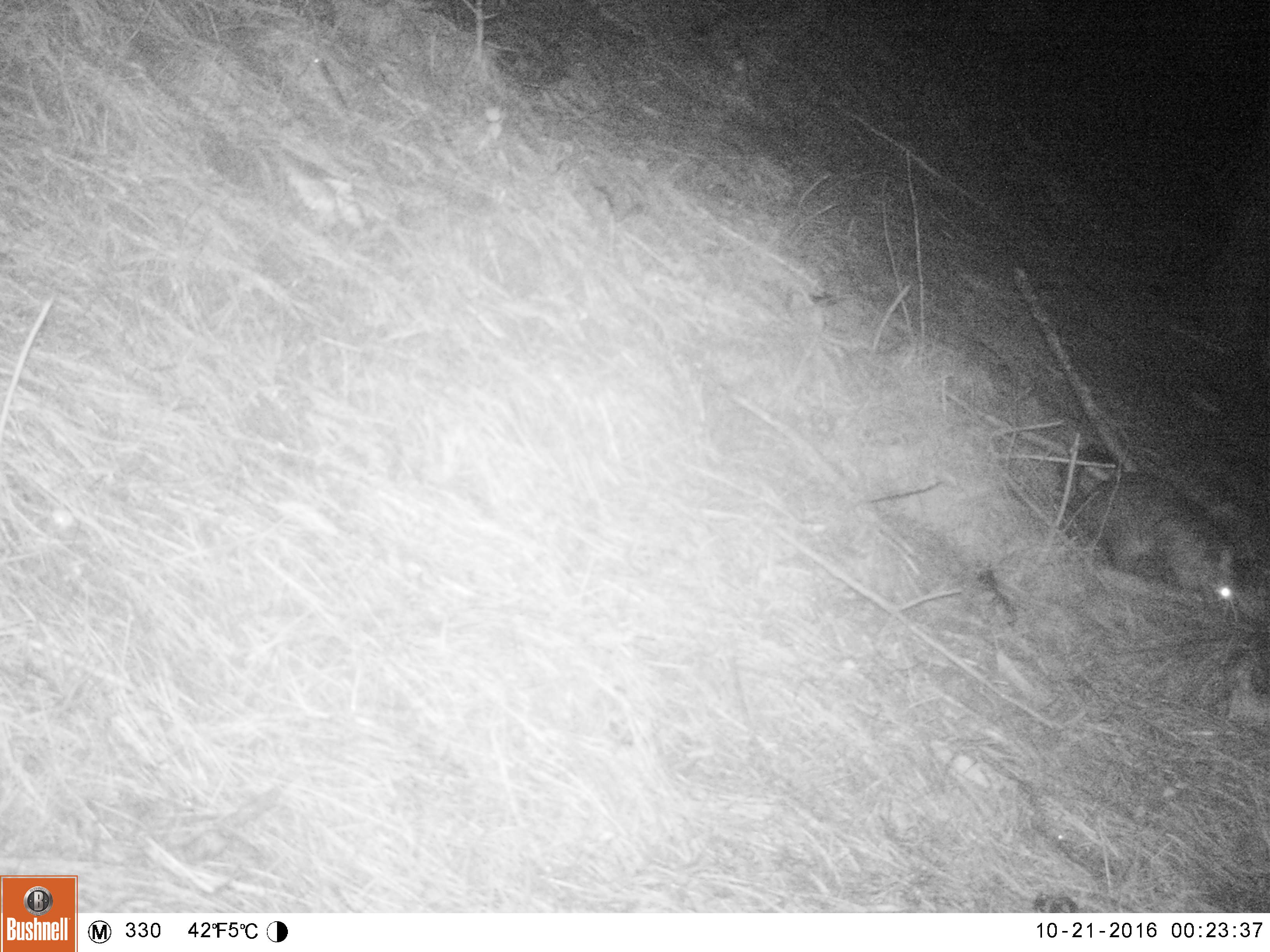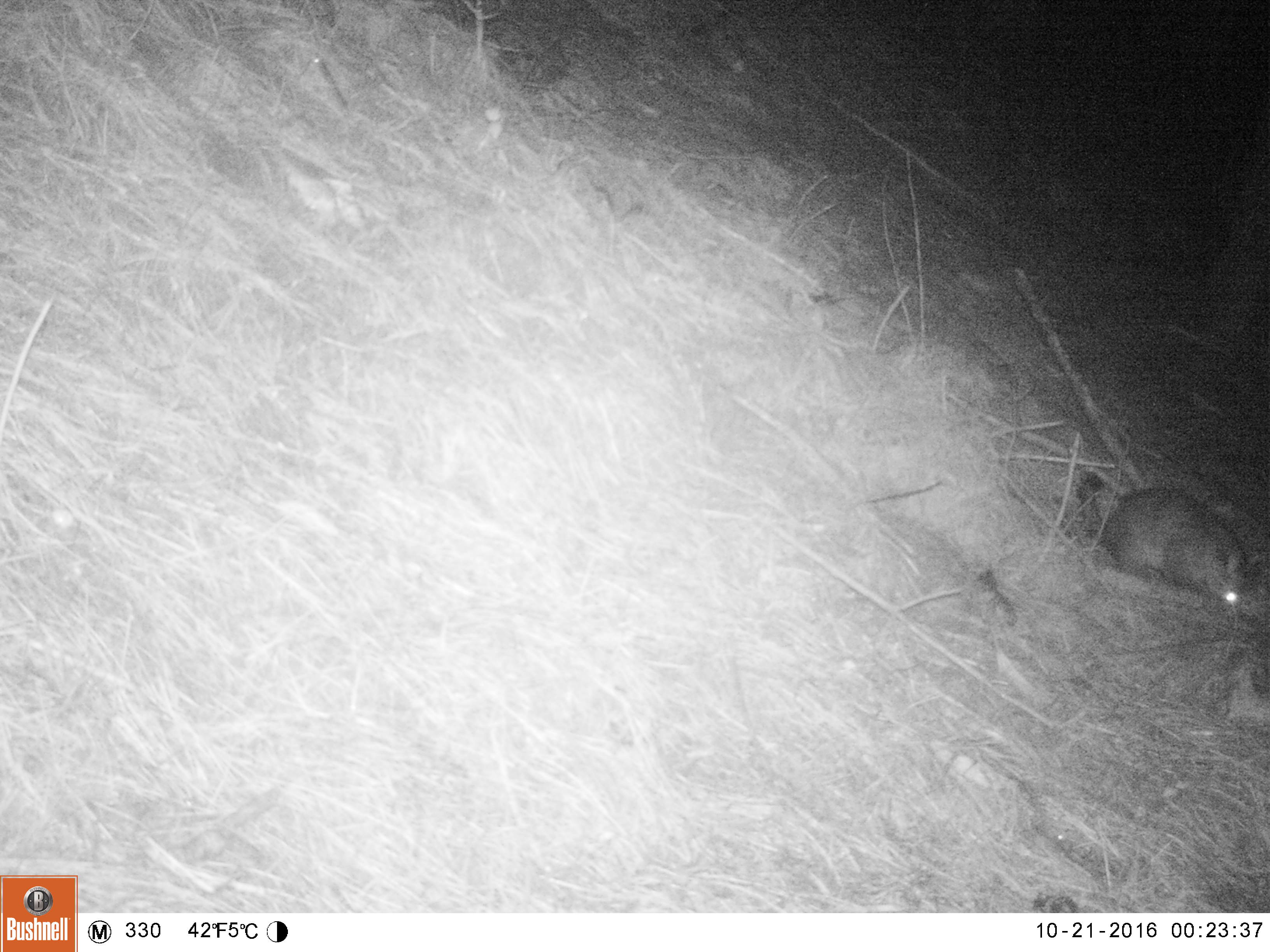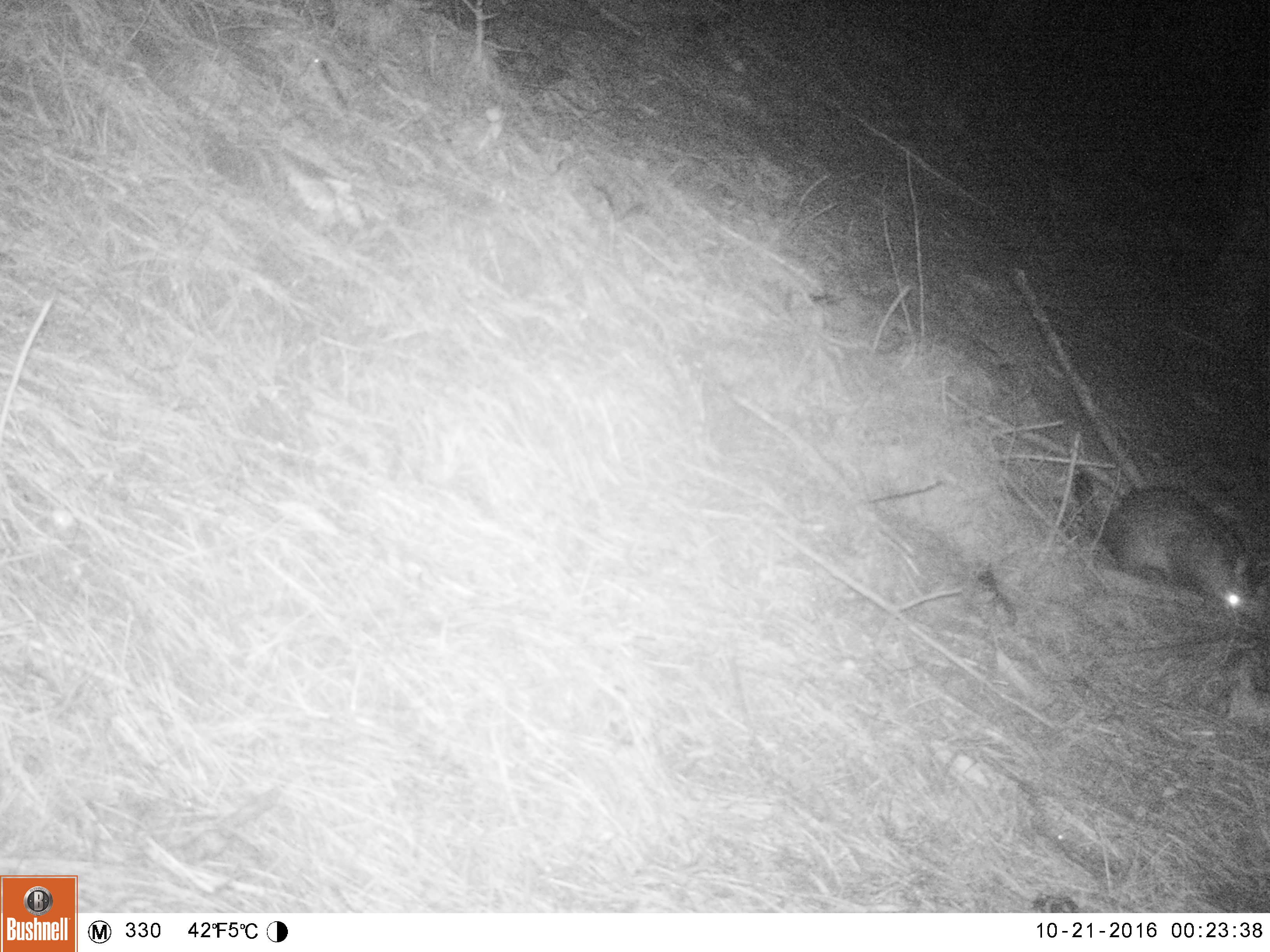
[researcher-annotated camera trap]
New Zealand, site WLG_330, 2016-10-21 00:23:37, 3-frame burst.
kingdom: Animalia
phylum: Chordata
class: Mammalia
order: Diprotodontia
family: Phalangeridae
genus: Trichosurus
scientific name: Trichosurus vulpecula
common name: common brushtail possum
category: possum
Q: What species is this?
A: Possum (common brushtail possum) (Trichosurus vulpecula).